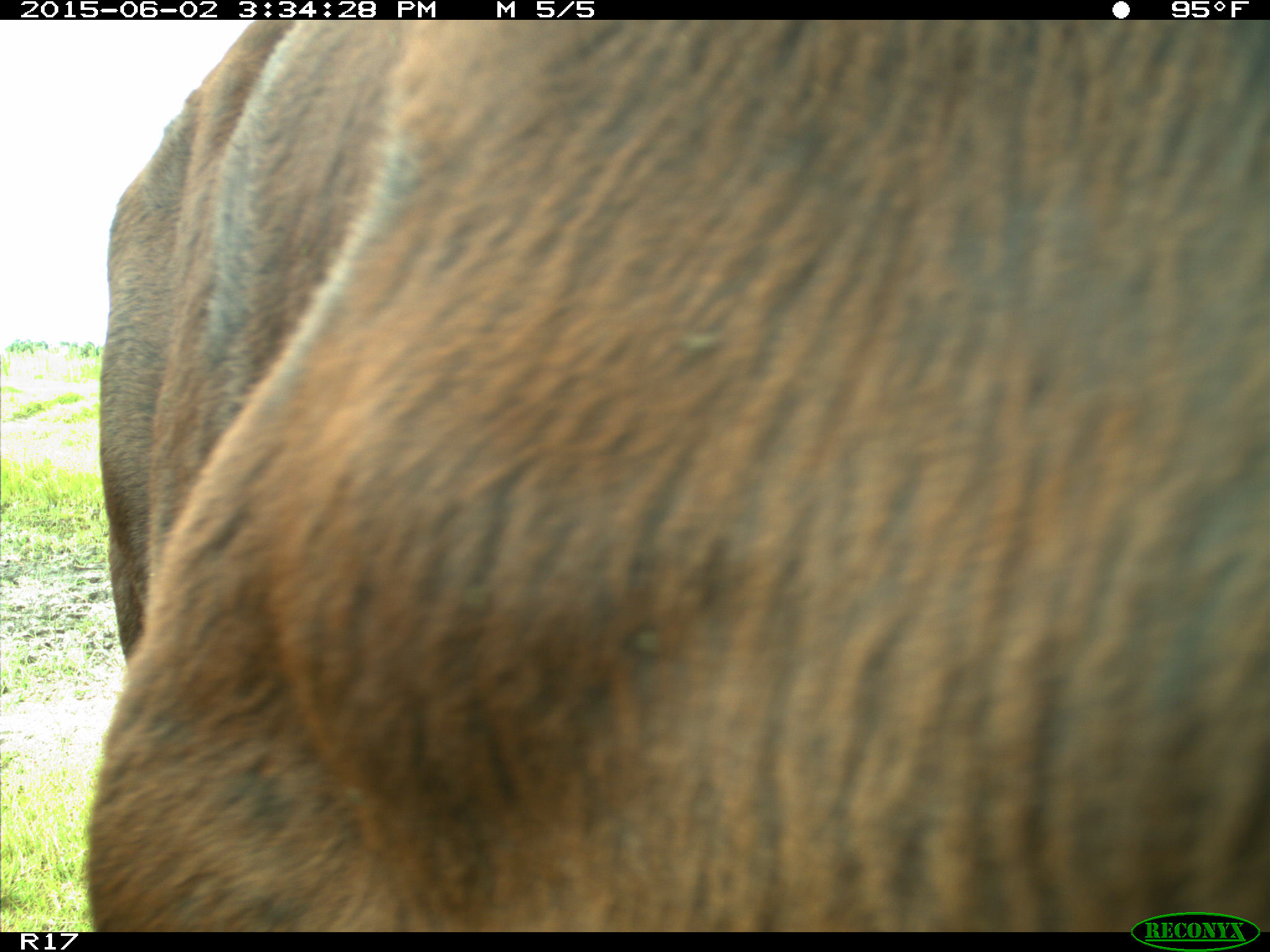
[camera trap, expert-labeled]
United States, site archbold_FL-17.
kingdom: Animalia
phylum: Chordata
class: Mammalia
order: Artiodactyla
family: Bovidae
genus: Bos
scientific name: Bos taurus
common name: domestic cow